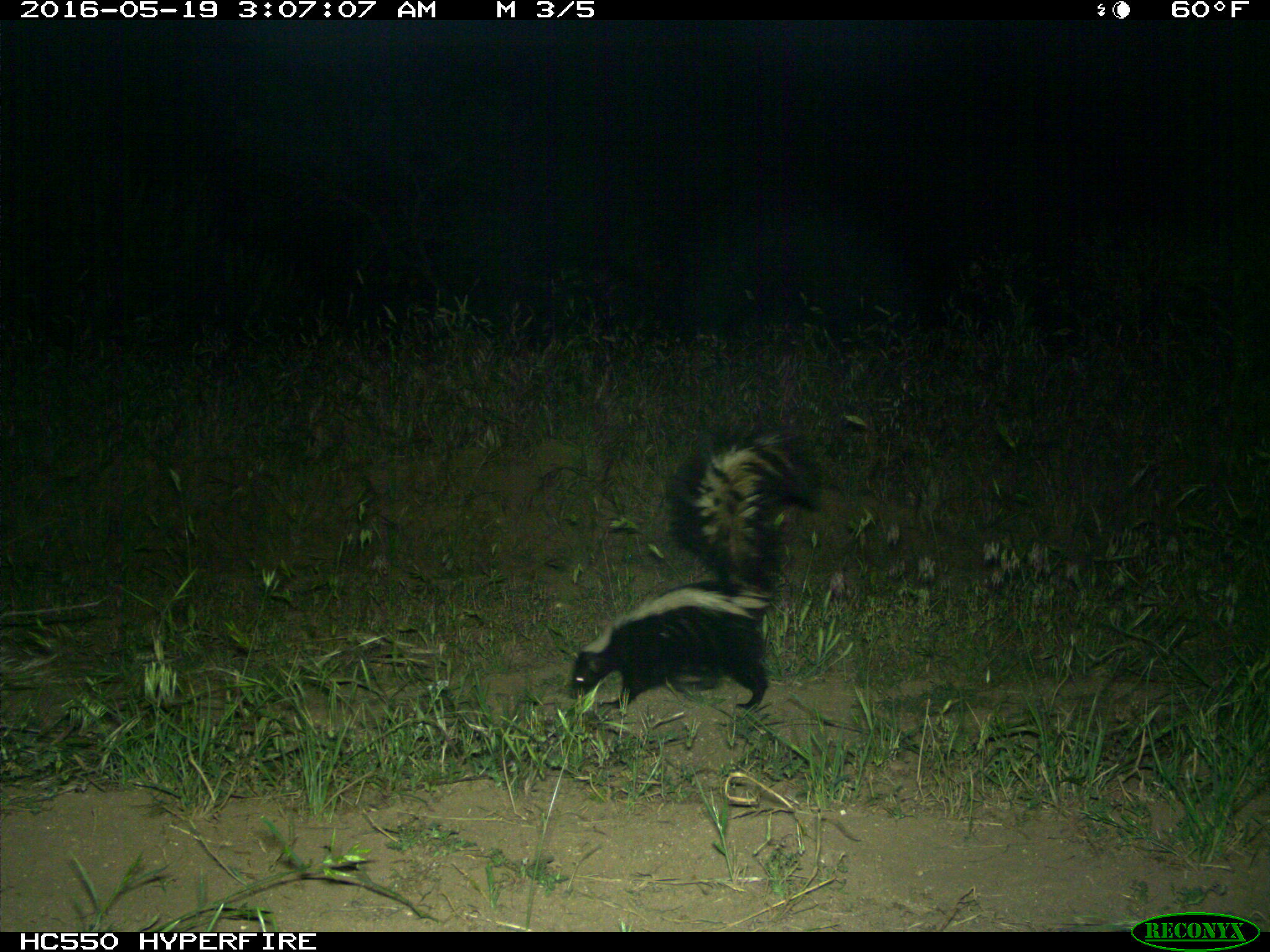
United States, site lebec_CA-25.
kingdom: Animalia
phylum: Chordata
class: Mammalia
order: Carnivora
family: Mephitidae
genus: Mephitis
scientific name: Mephitis mephitis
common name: striped skunk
Mephitis mephitis (striped skunk).